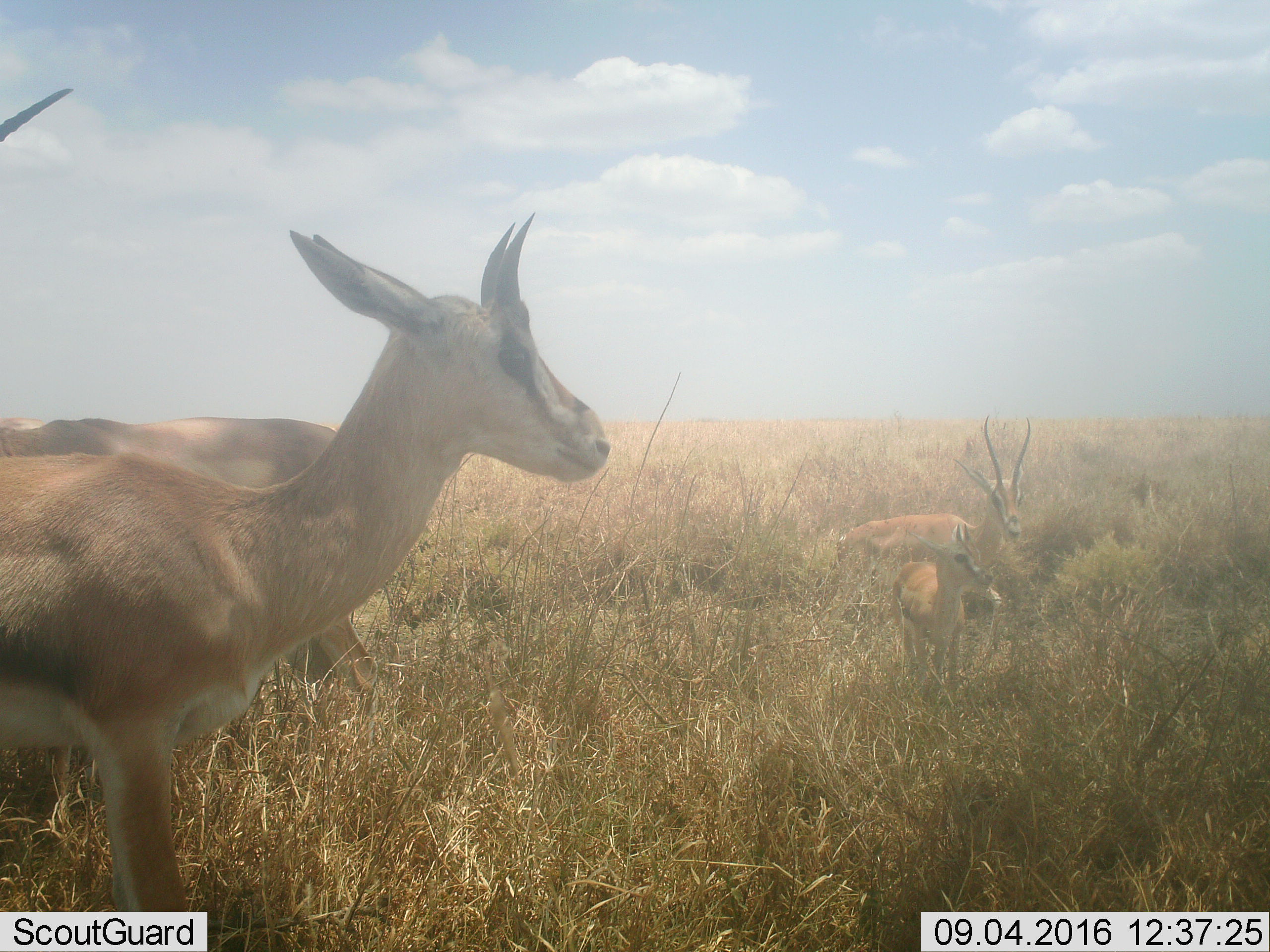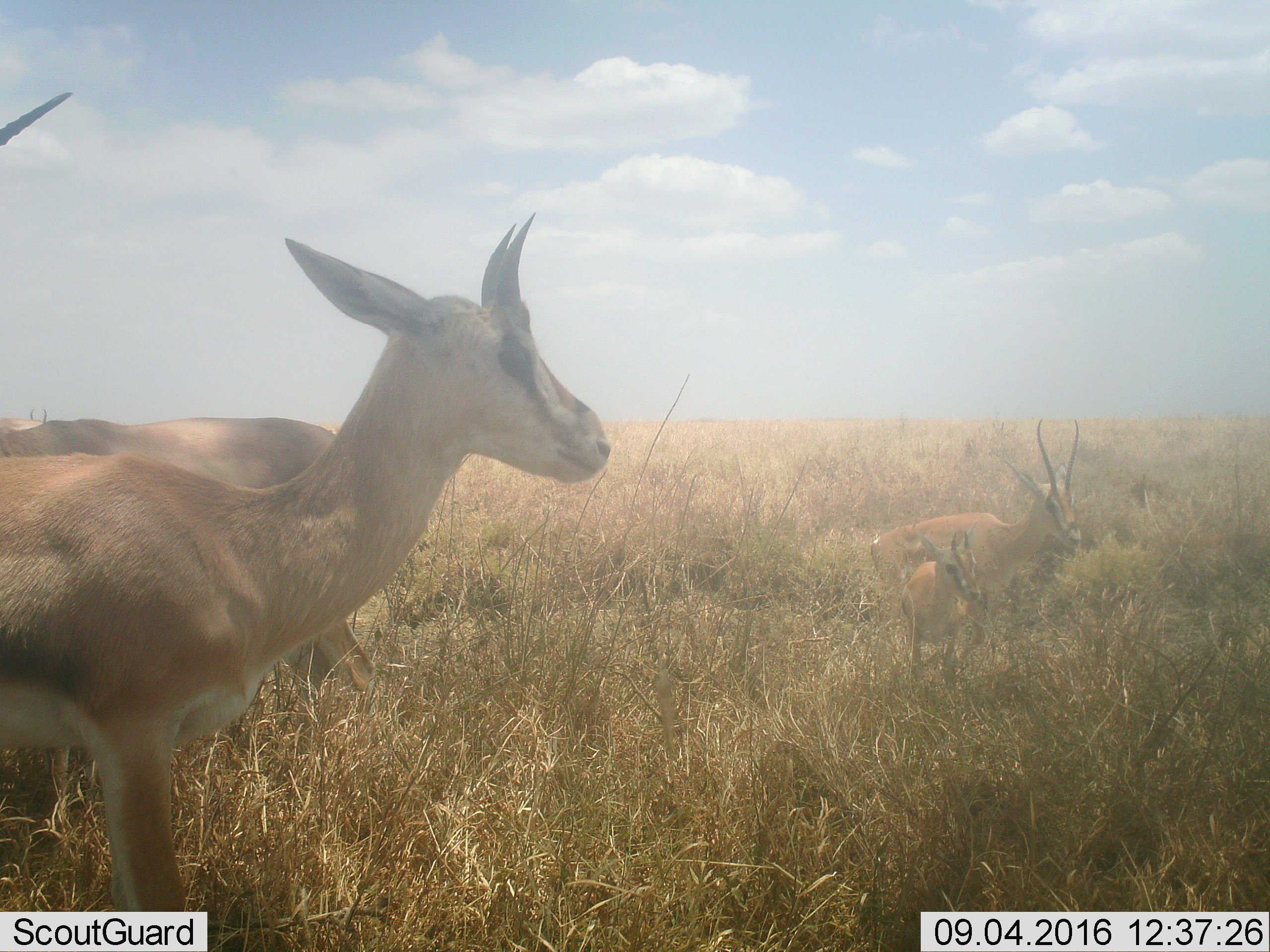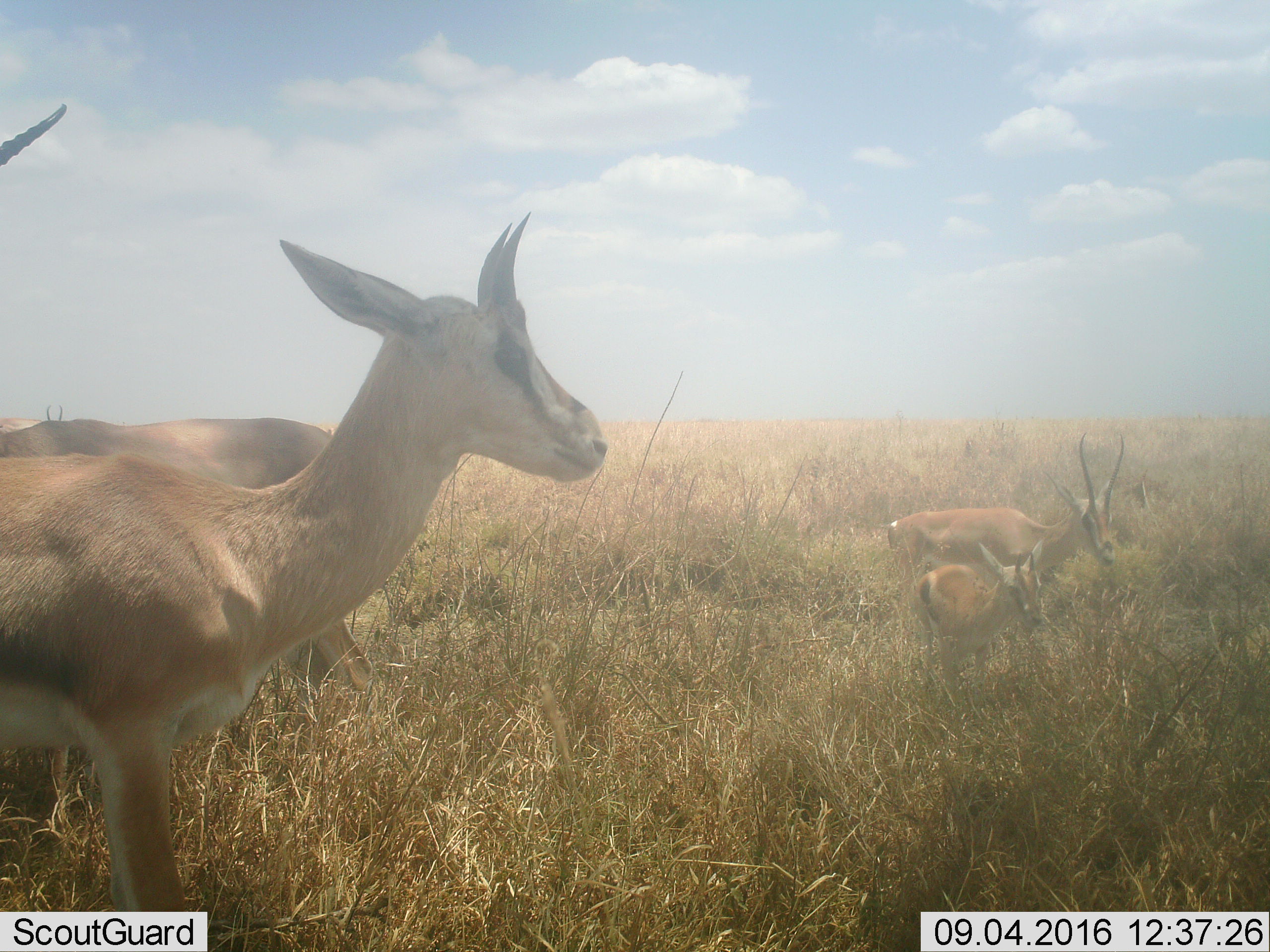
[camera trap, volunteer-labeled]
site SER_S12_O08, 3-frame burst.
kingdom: Animalia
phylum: Chordata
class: Mammalia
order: Artiodactyla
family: Bovidae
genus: Eudorcas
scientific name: Eudorcas thomsonii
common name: thomson's gazelle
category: gazellethomsons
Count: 4.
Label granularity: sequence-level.